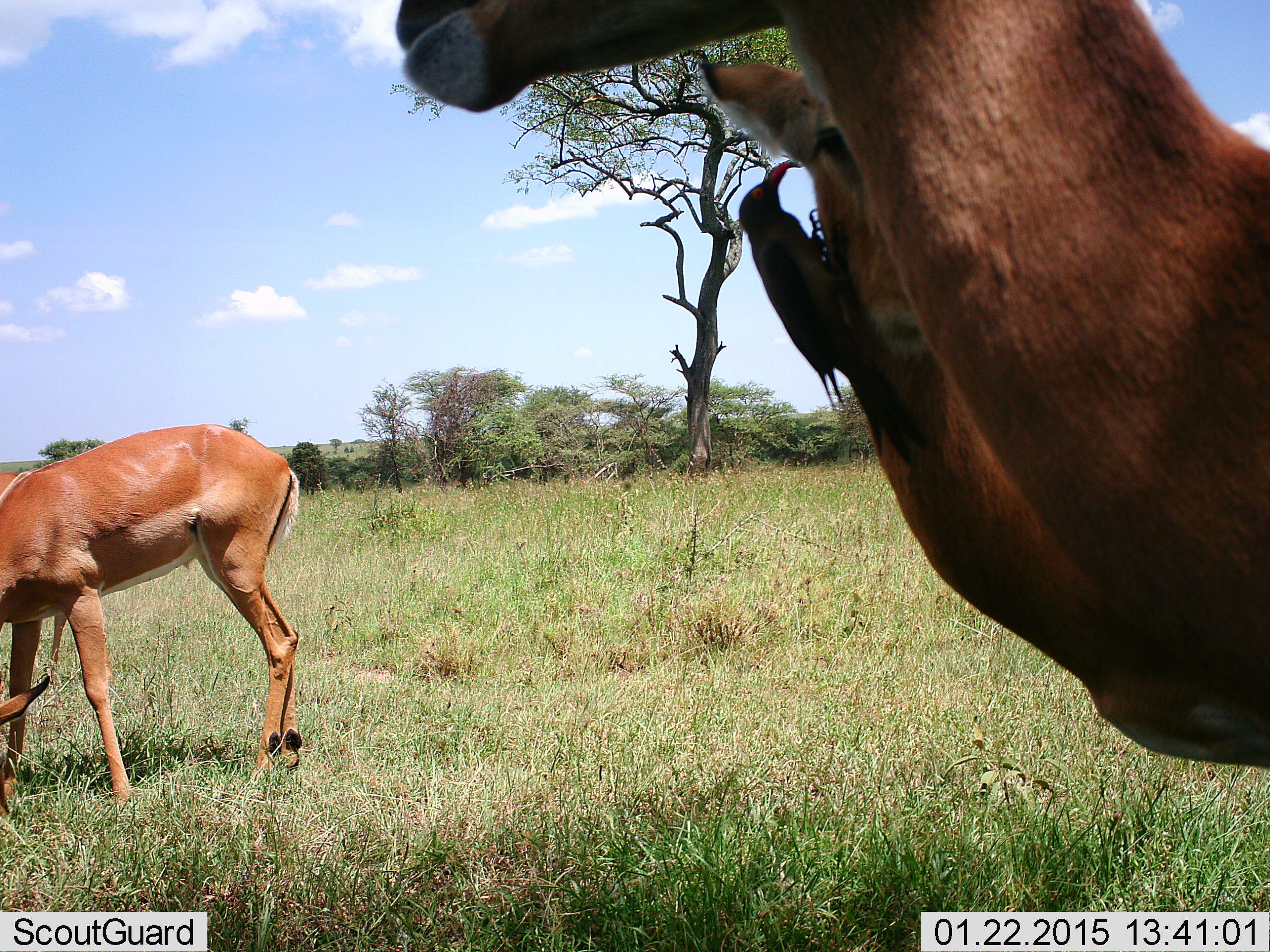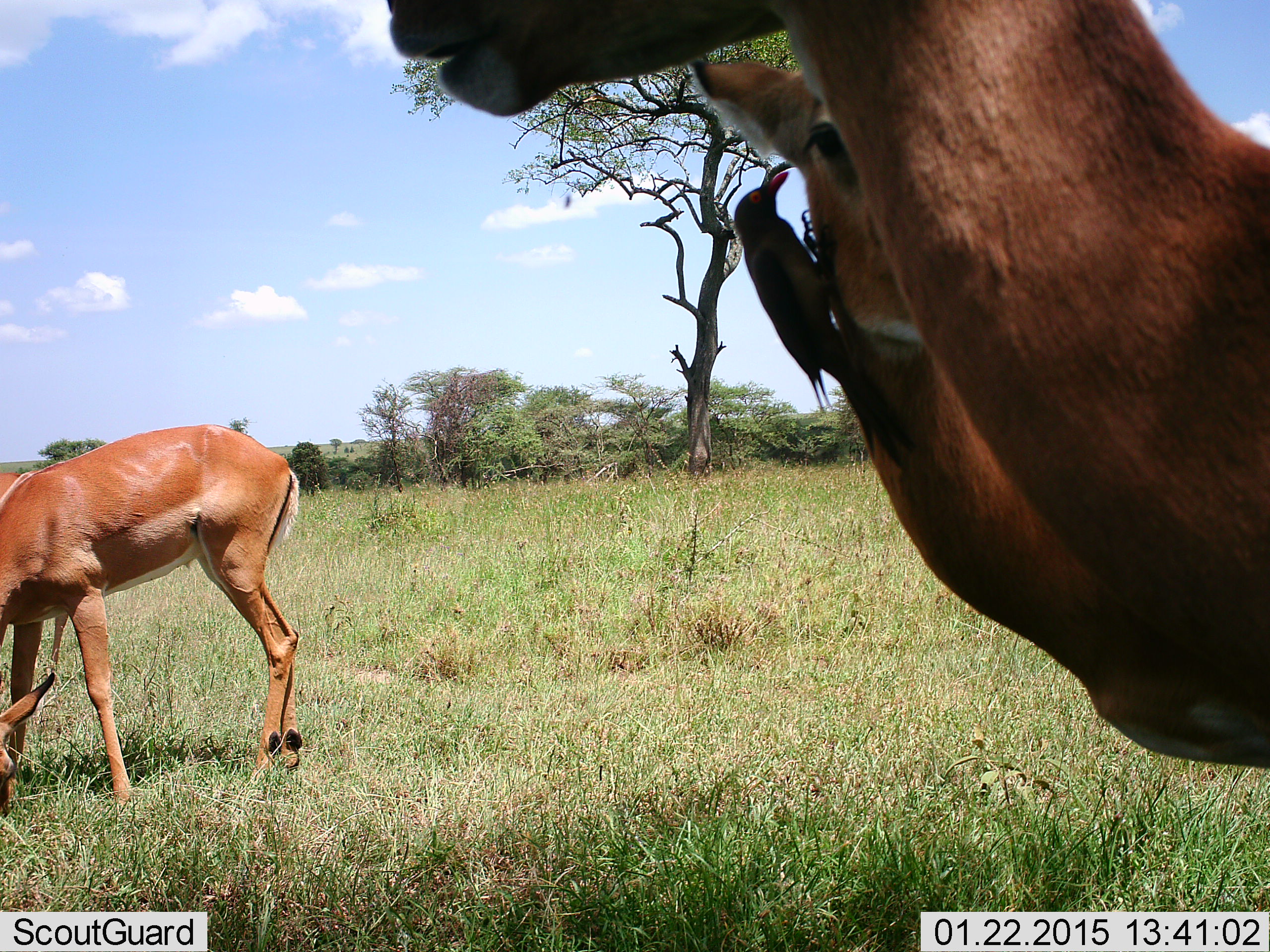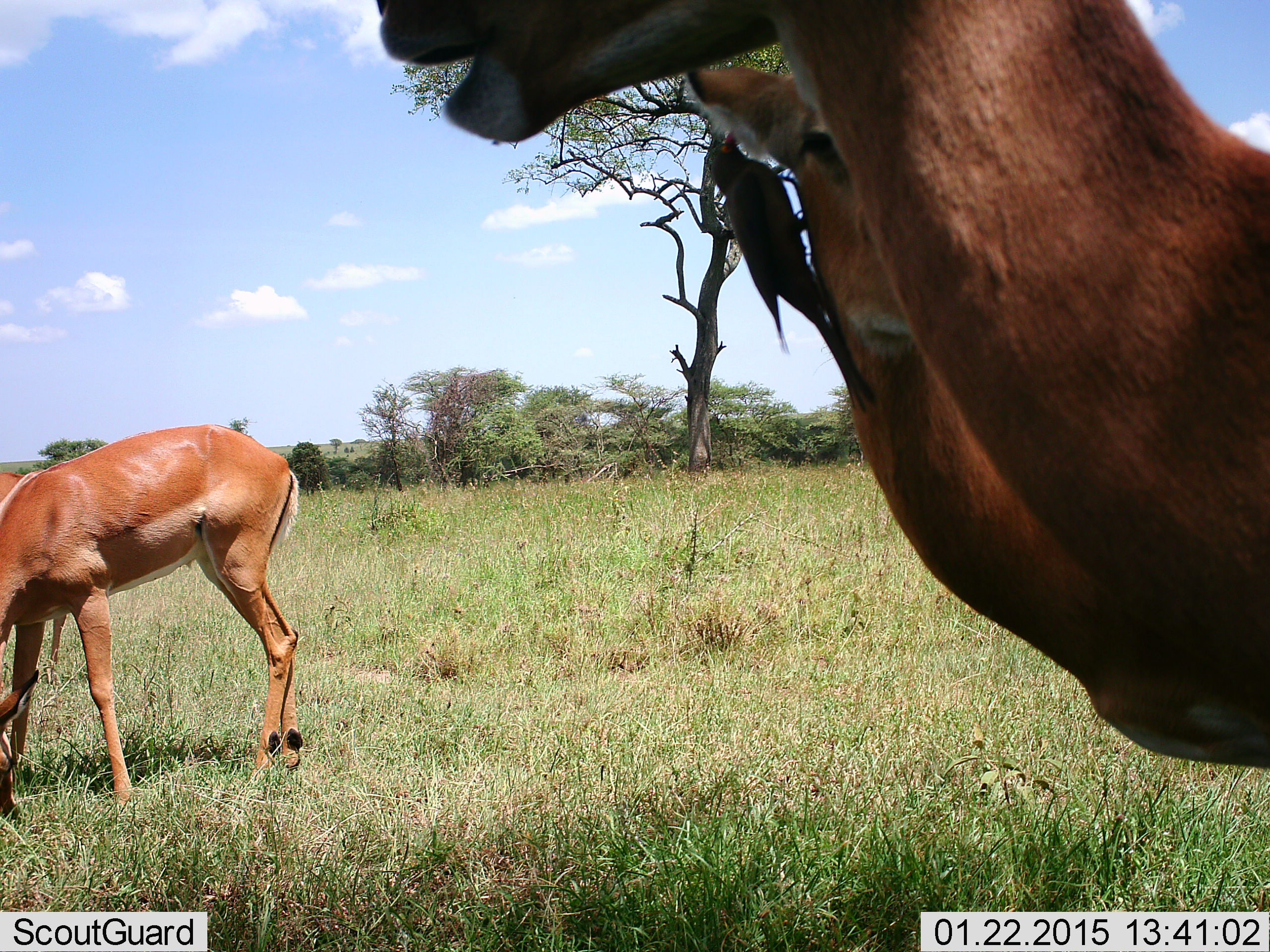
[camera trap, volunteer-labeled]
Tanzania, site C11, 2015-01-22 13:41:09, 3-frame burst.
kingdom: Animalia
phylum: Chordata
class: Mammalia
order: Artiodactyla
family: Bovidae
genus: Aepyceros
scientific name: Aepyceros melampus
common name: impala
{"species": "impala (Aepyceros melampus)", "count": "3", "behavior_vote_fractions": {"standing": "100%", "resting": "0%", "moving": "9%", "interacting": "0%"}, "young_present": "9%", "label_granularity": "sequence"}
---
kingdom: Animalia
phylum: Chordata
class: Aves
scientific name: Aves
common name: bird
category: otherbird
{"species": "otherbird (bird) (Aves)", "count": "1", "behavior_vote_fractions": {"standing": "17%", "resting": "0%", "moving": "0%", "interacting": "42%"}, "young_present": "0%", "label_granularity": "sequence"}